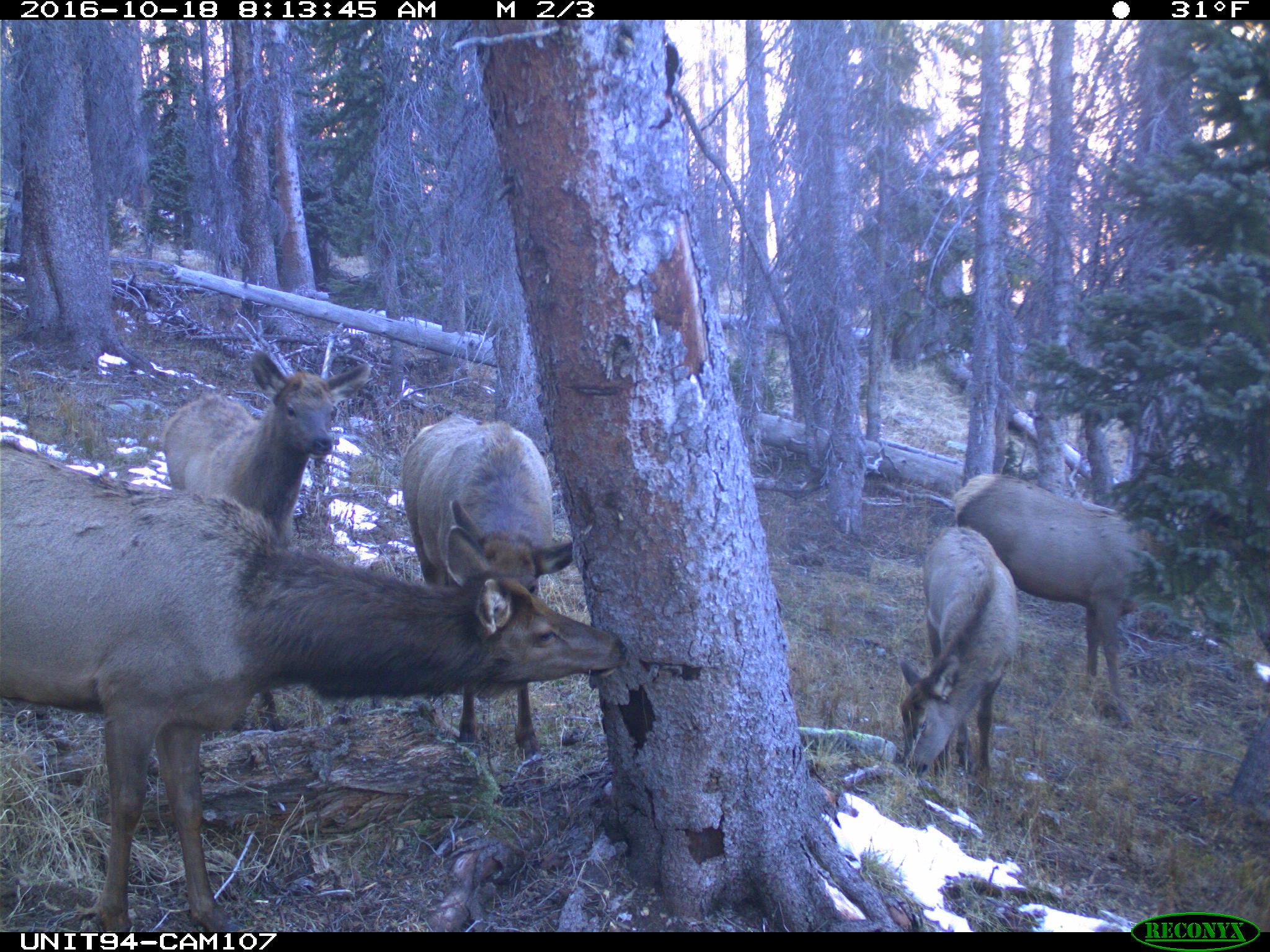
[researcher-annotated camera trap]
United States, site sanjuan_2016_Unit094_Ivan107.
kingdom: Animalia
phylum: Chordata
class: Mammalia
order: Artiodactyla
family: Cervidae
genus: Cervus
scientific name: Cervus elaphus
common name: red deer